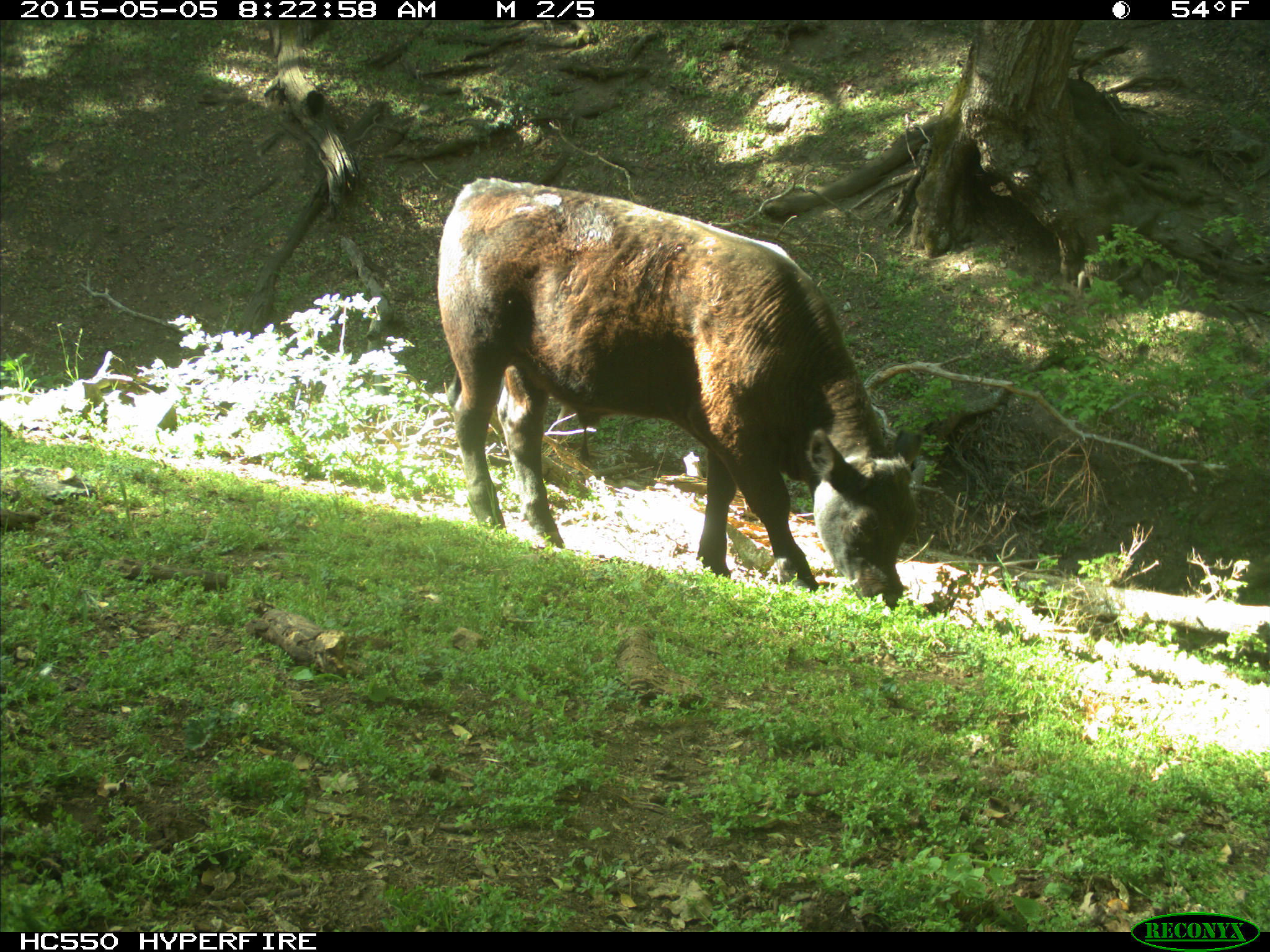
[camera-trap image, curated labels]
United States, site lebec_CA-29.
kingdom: Animalia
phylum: Chordata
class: Mammalia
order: Artiodactyla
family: Bovidae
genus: Bos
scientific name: Bos taurus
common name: domestic cow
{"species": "Bos taurus (domestic cow)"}